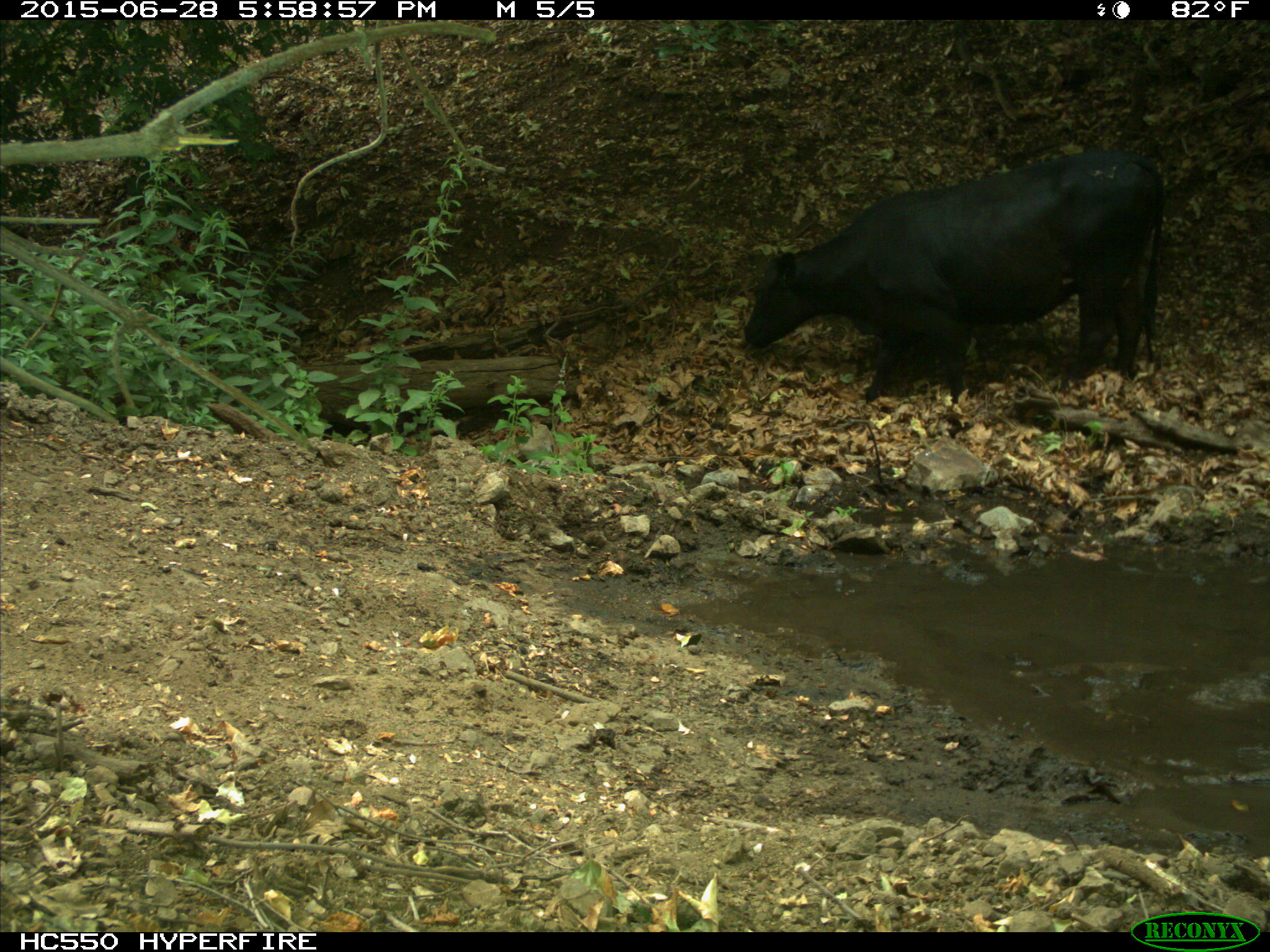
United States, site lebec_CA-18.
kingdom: Animalia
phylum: Chordata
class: Mammalia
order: Artiodactyla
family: Bovidae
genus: Bos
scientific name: Bos taurus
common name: domestic cow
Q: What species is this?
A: Bos taurus (domestic cow).